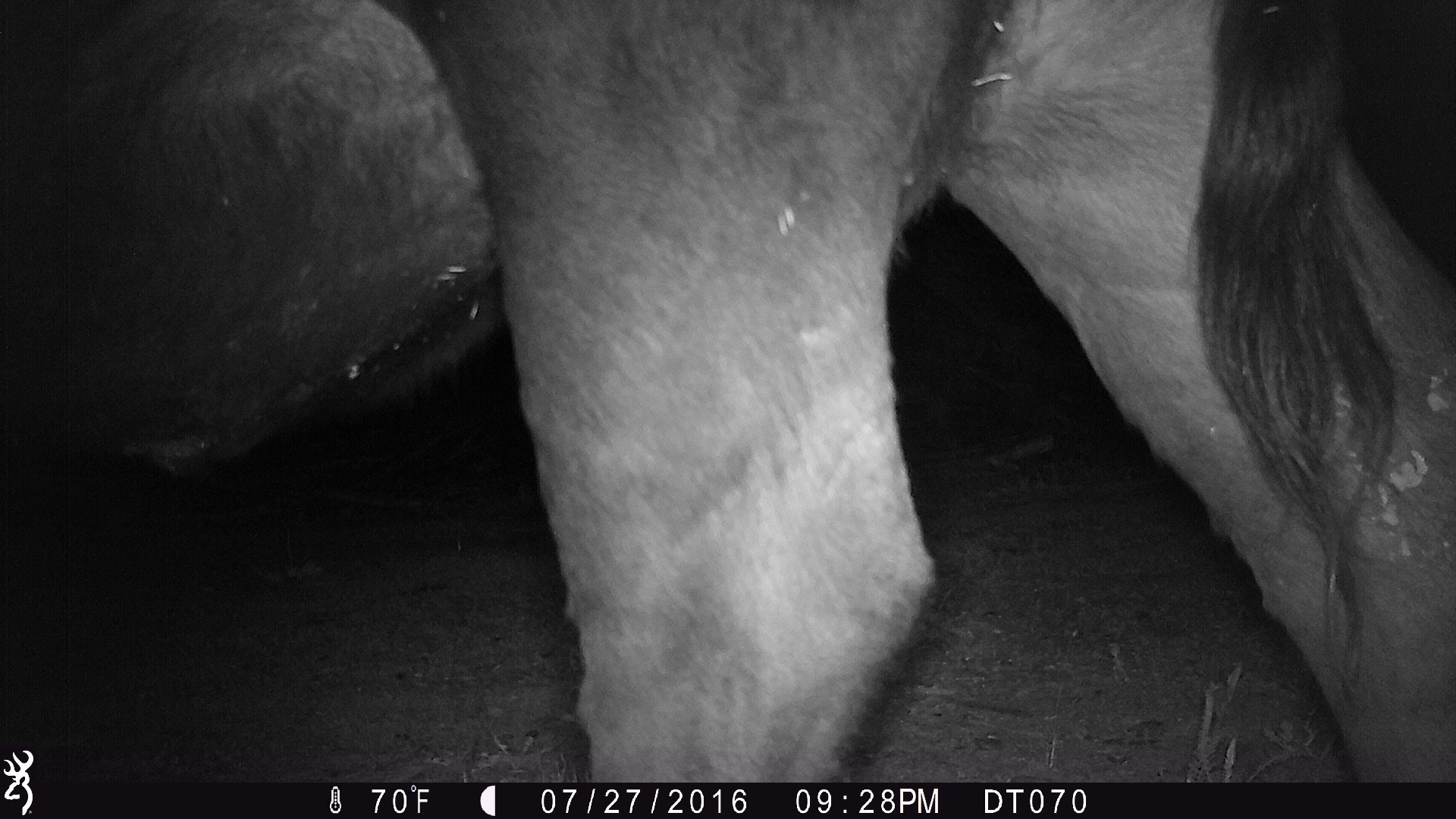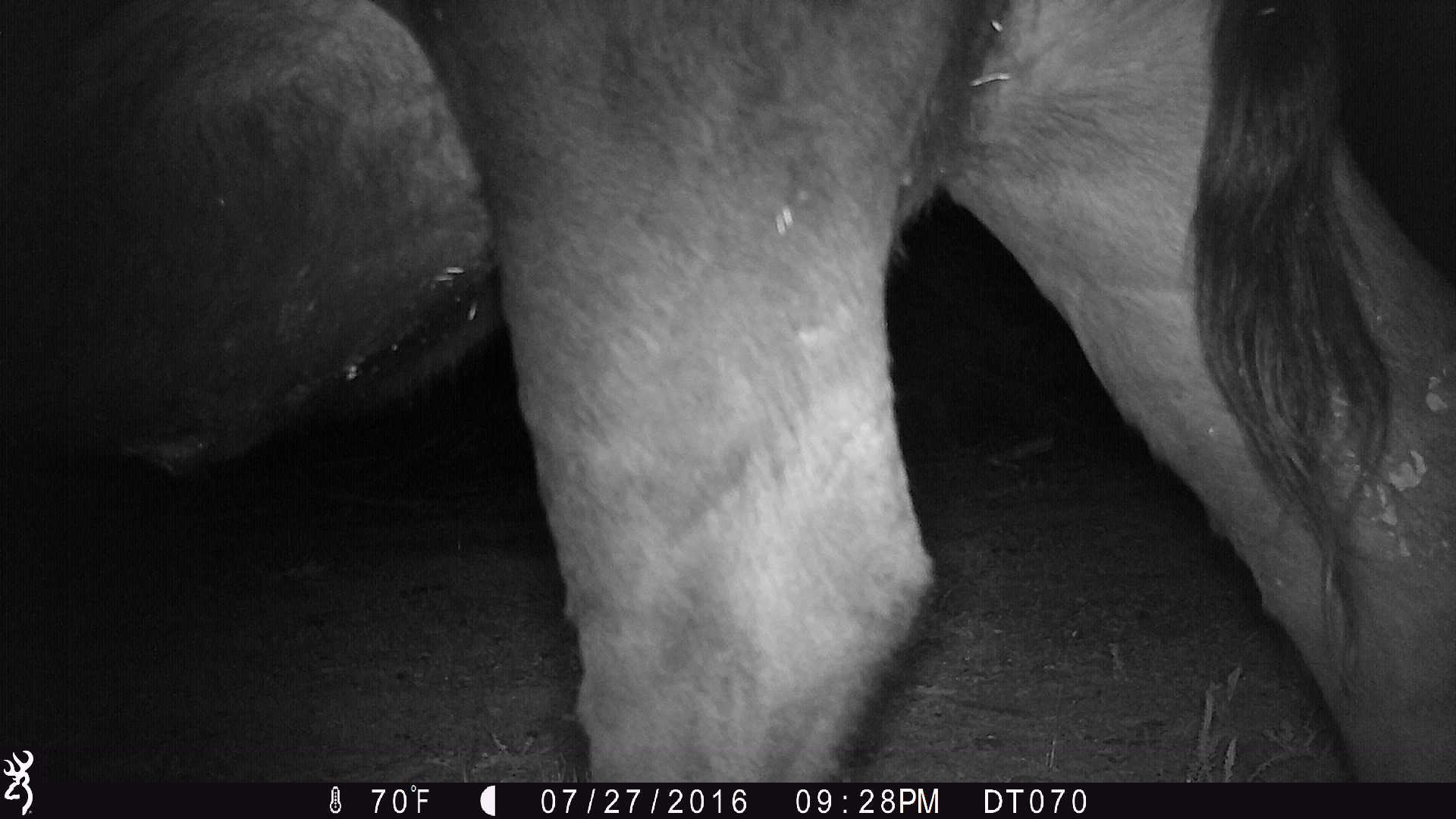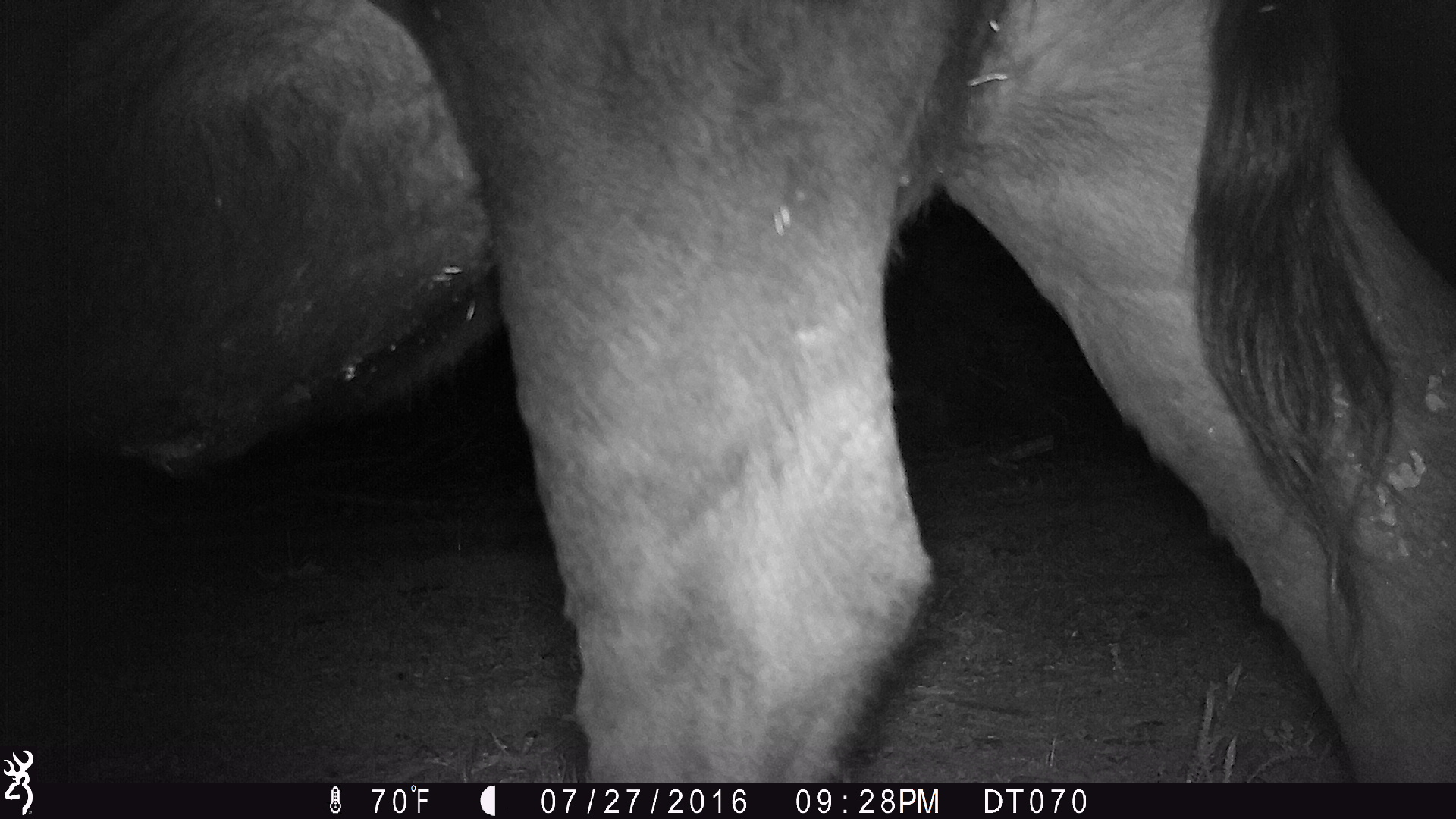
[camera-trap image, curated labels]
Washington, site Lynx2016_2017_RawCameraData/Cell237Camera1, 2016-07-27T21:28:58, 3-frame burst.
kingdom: Animalia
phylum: Chordata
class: Mammalia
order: Artiodactyla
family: Bovidae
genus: Bos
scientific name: Bos taurus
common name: domestic cattle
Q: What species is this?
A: Domestic cattle (Bos taurus).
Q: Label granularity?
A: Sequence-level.